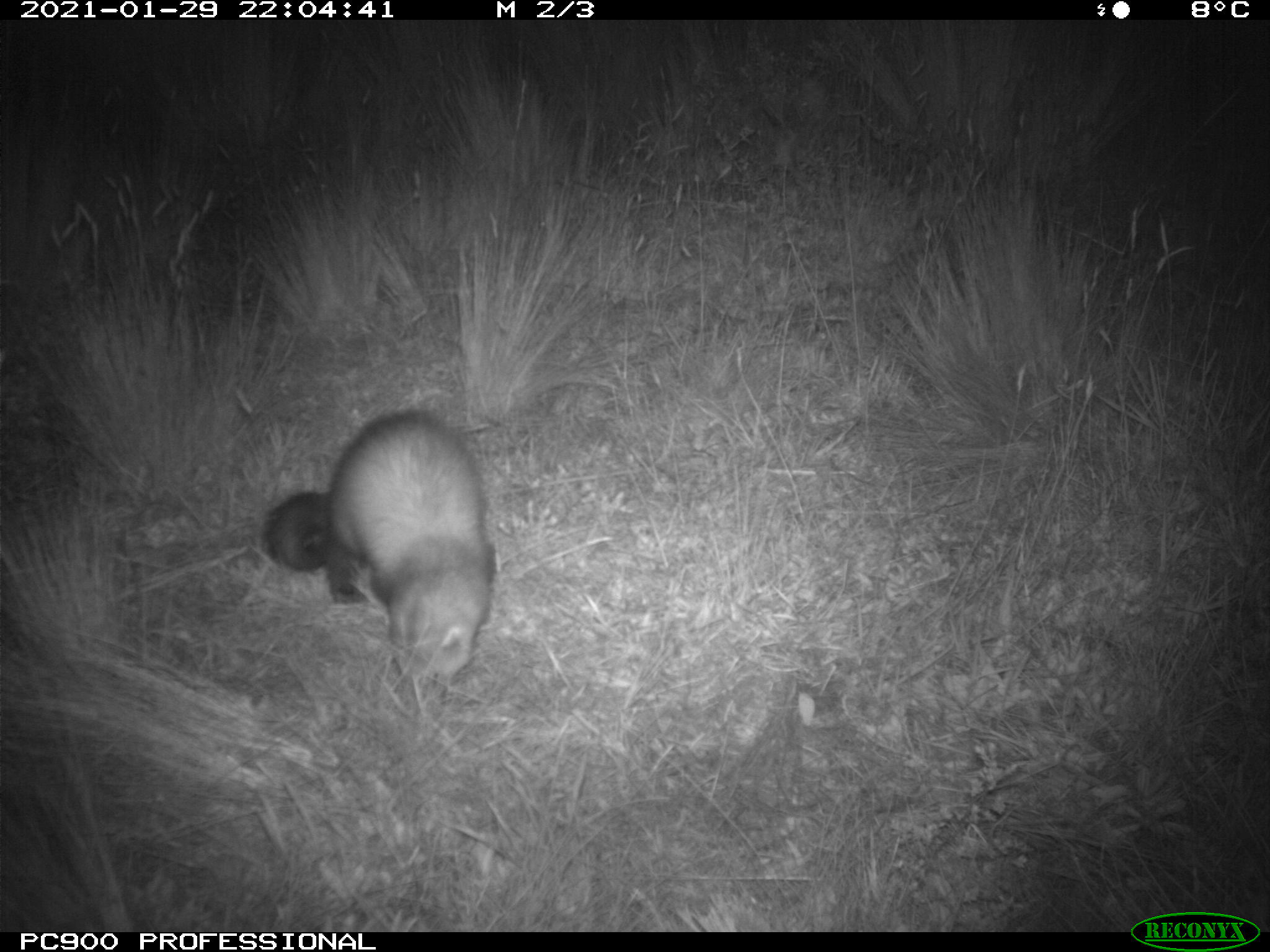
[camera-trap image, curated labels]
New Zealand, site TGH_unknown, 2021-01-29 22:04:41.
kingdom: Animalia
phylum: Chordata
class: Mammalia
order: Carnivora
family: Mustelidae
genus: Mustela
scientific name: Mustela furo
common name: ferret